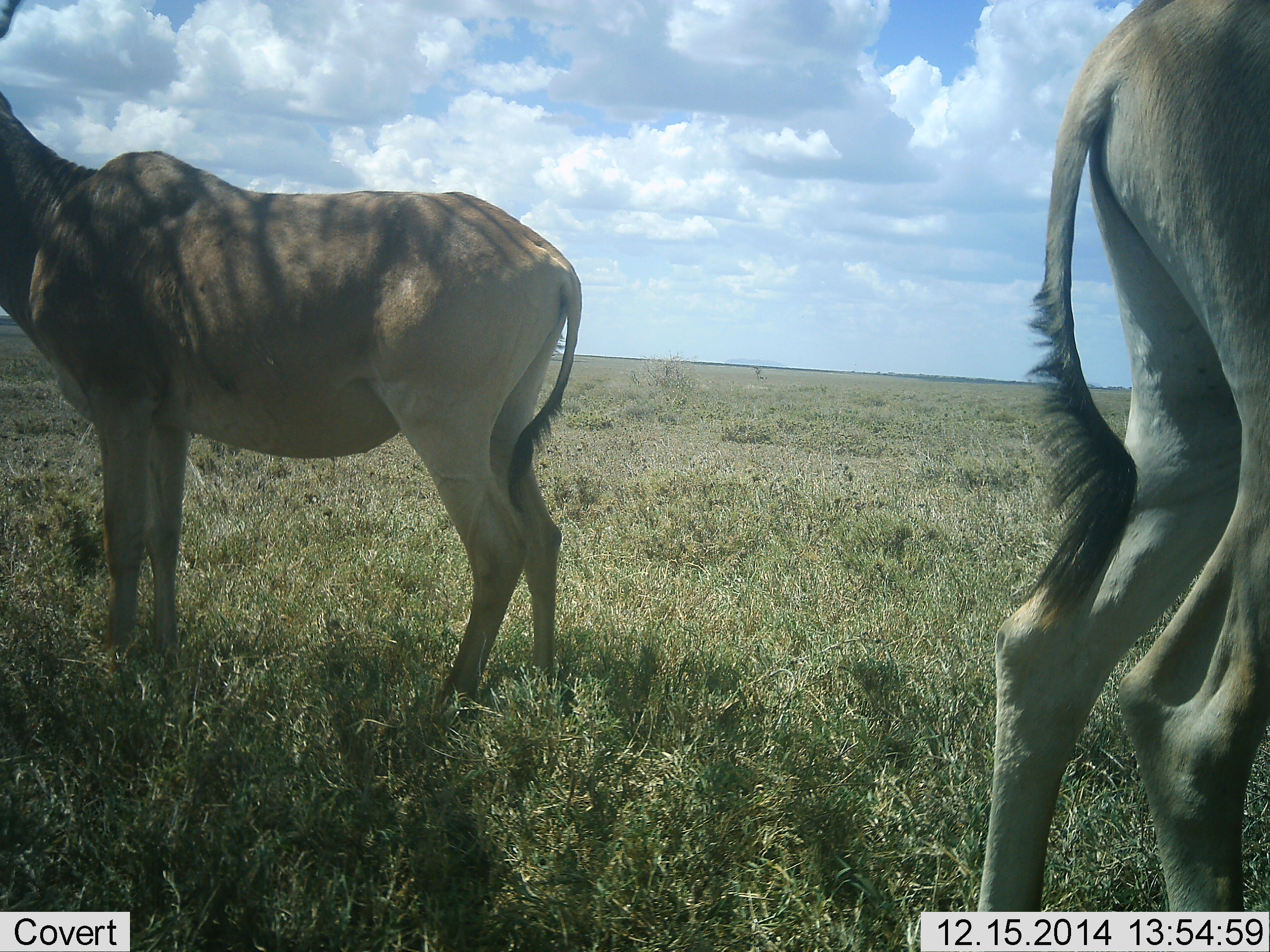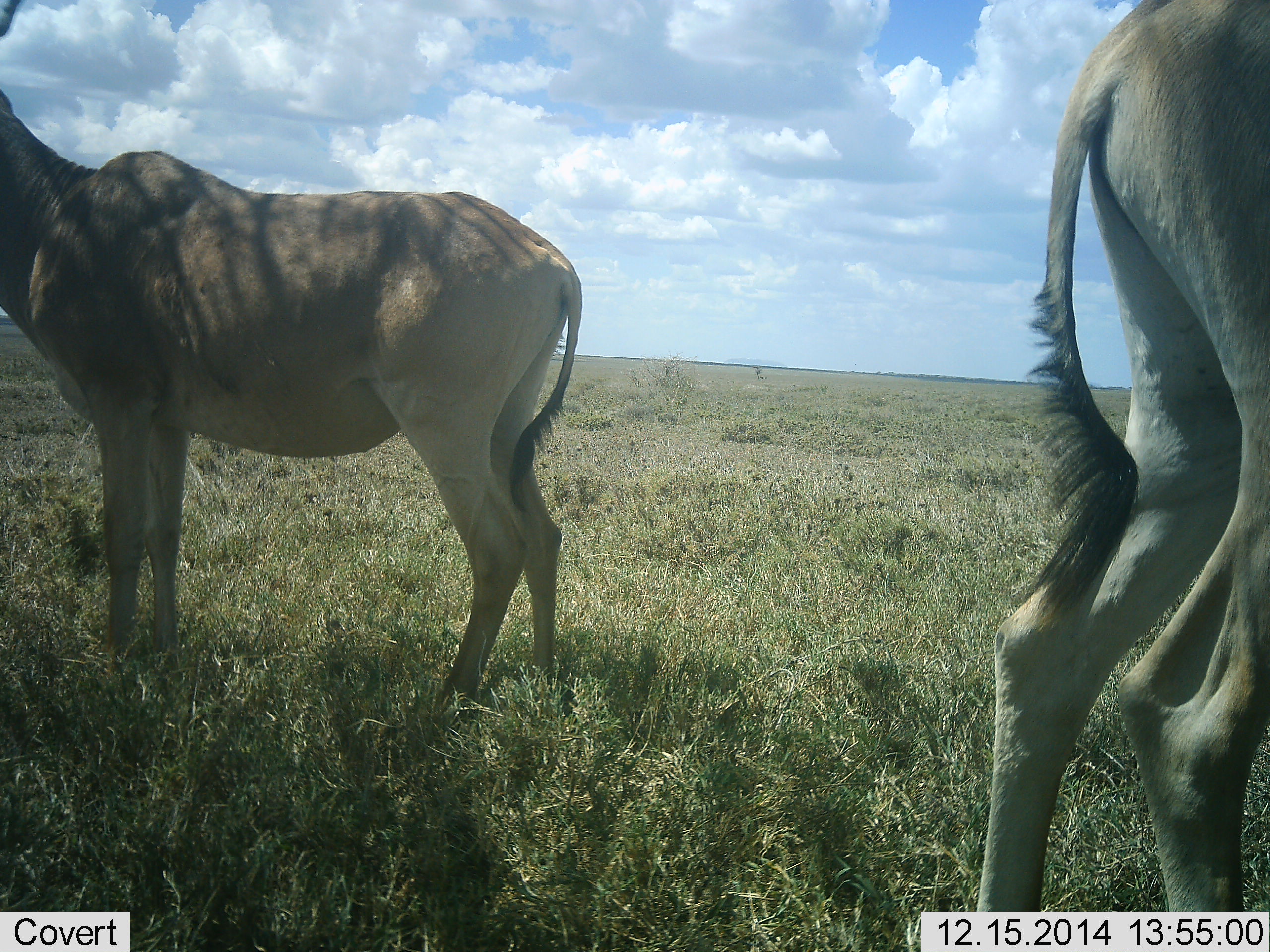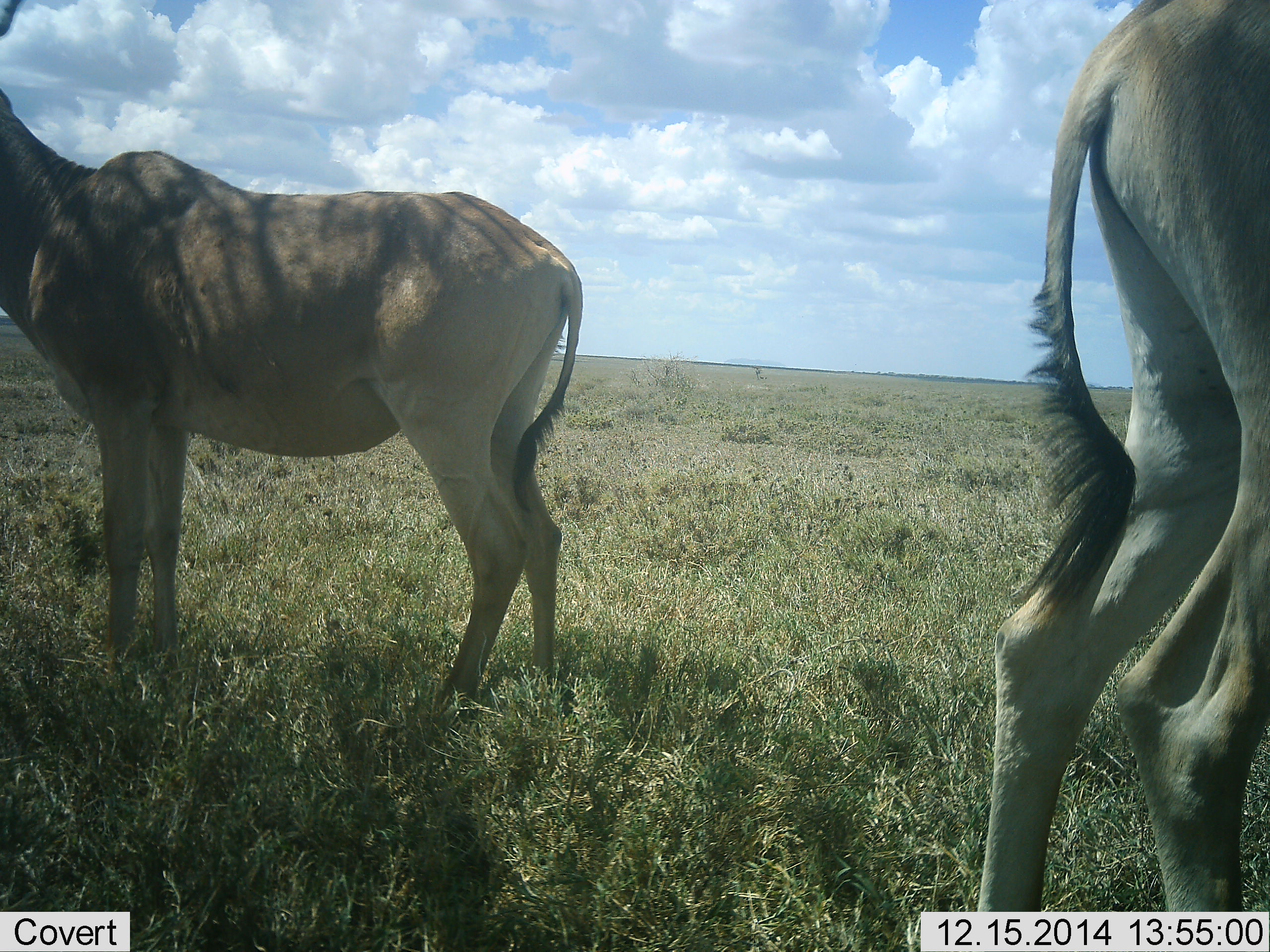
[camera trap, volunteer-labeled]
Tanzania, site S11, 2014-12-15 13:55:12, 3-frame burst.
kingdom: Animalia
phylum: Chordata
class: Mammalia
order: Artiodactyla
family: Bovidae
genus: Alcelaphus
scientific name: Alcelaphus buselaphus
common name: hartebeest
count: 2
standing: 100%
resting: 0%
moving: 0%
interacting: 0%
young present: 0%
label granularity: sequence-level